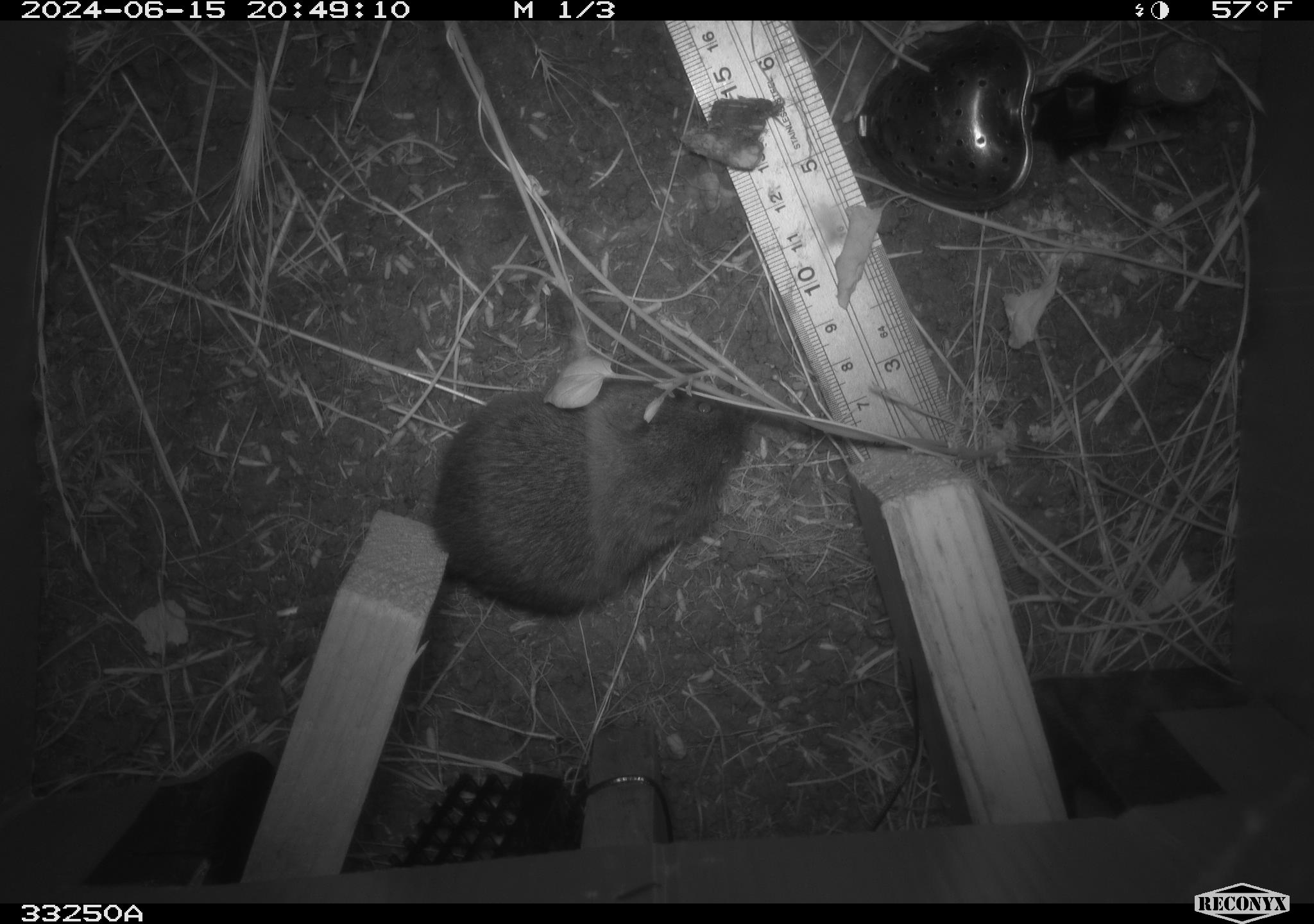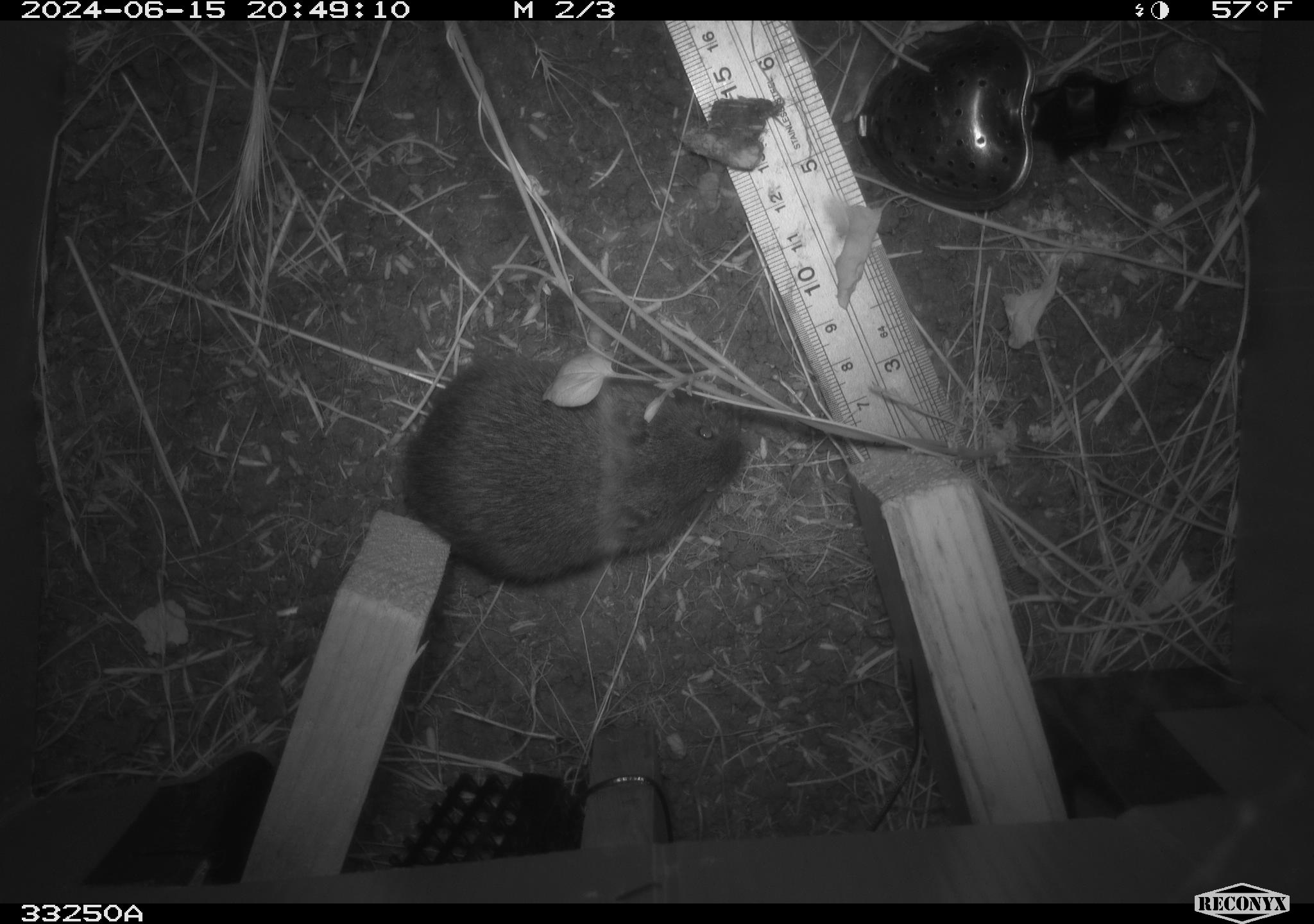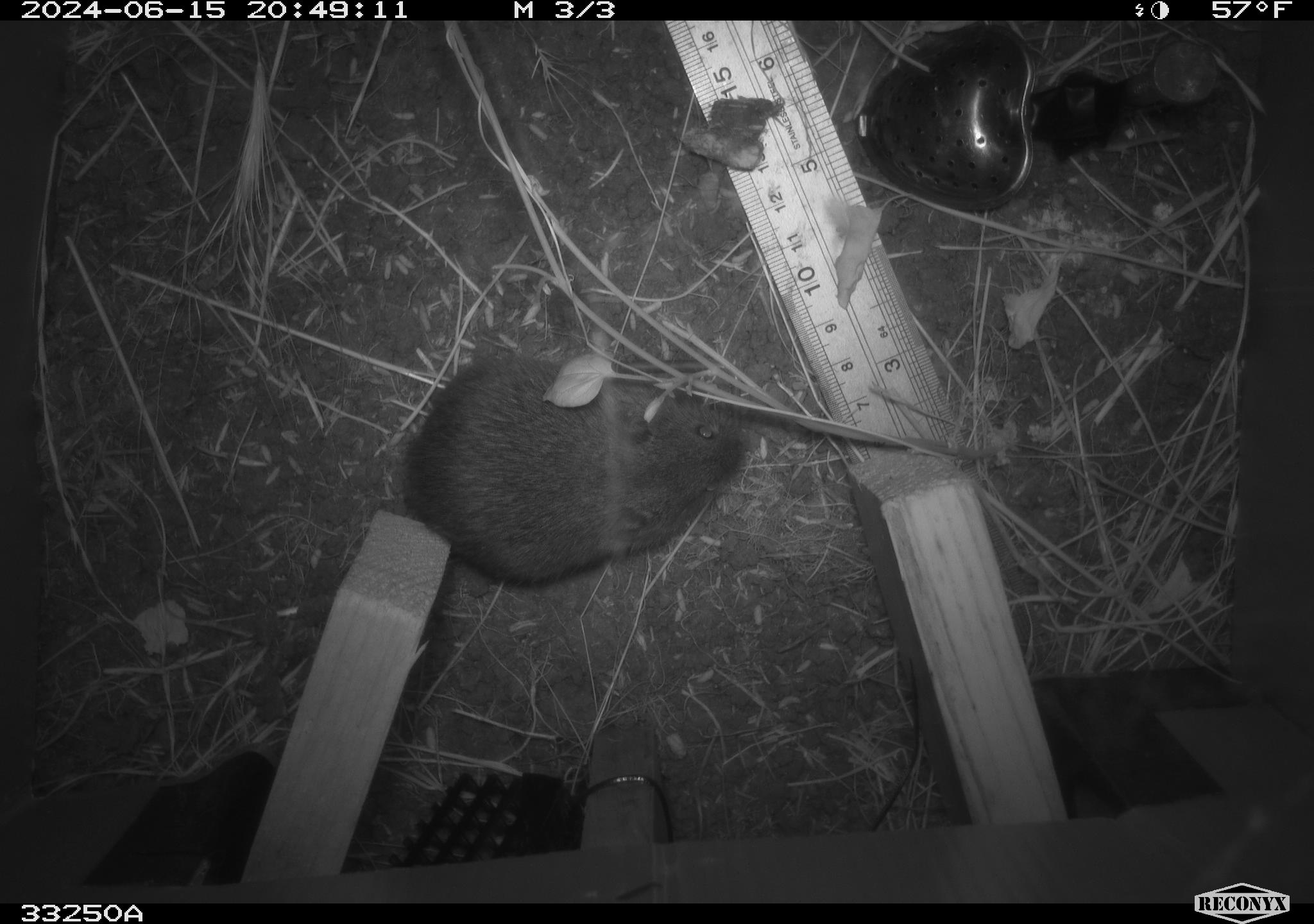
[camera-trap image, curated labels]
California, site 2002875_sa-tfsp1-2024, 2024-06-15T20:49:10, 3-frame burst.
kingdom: Animalia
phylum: Chordata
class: Mammalia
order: Rodentia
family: Cricetidae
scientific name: Arvicolinae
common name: voles, lemmings, and muskrats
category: arvicolinae subfamily